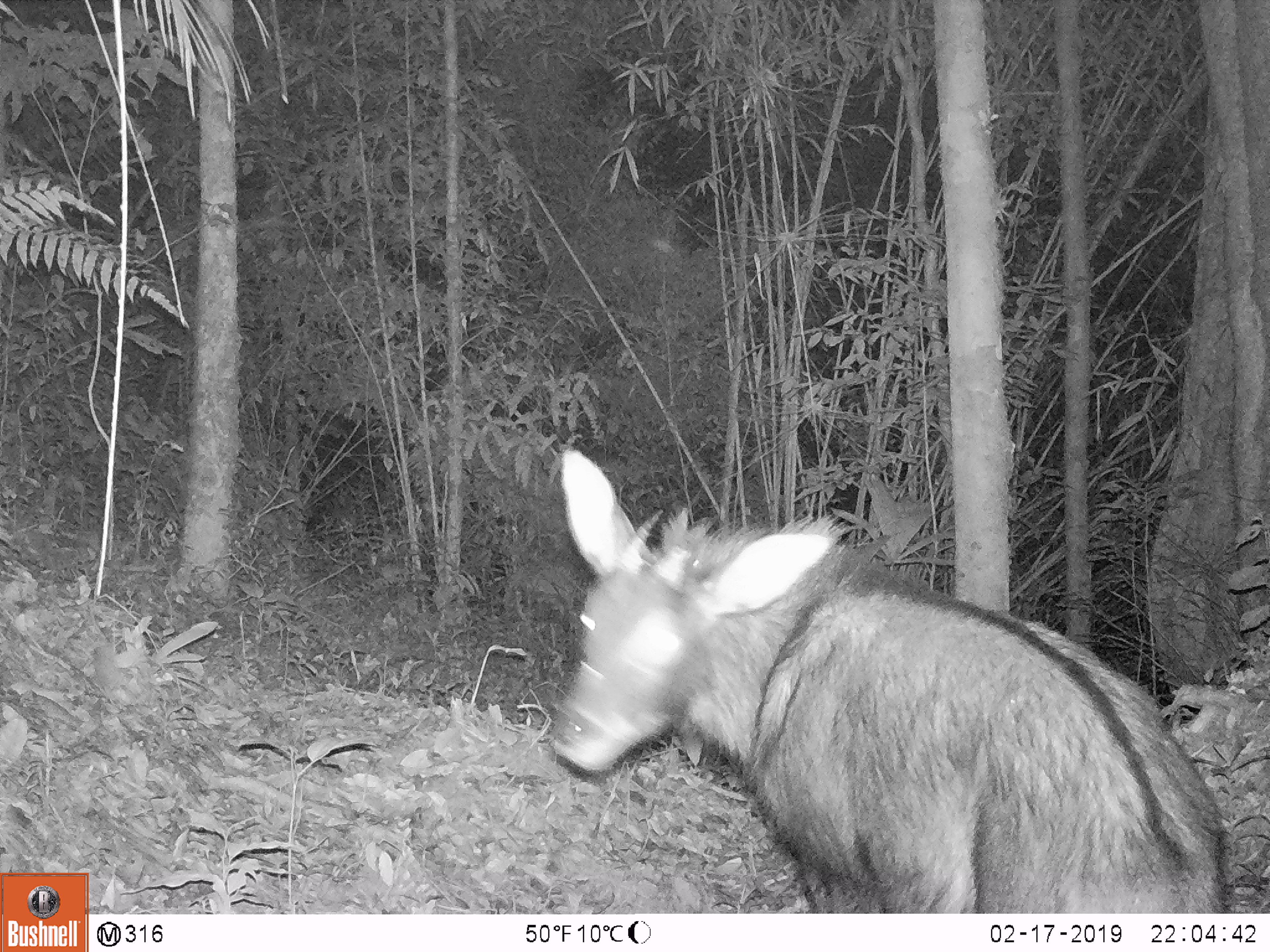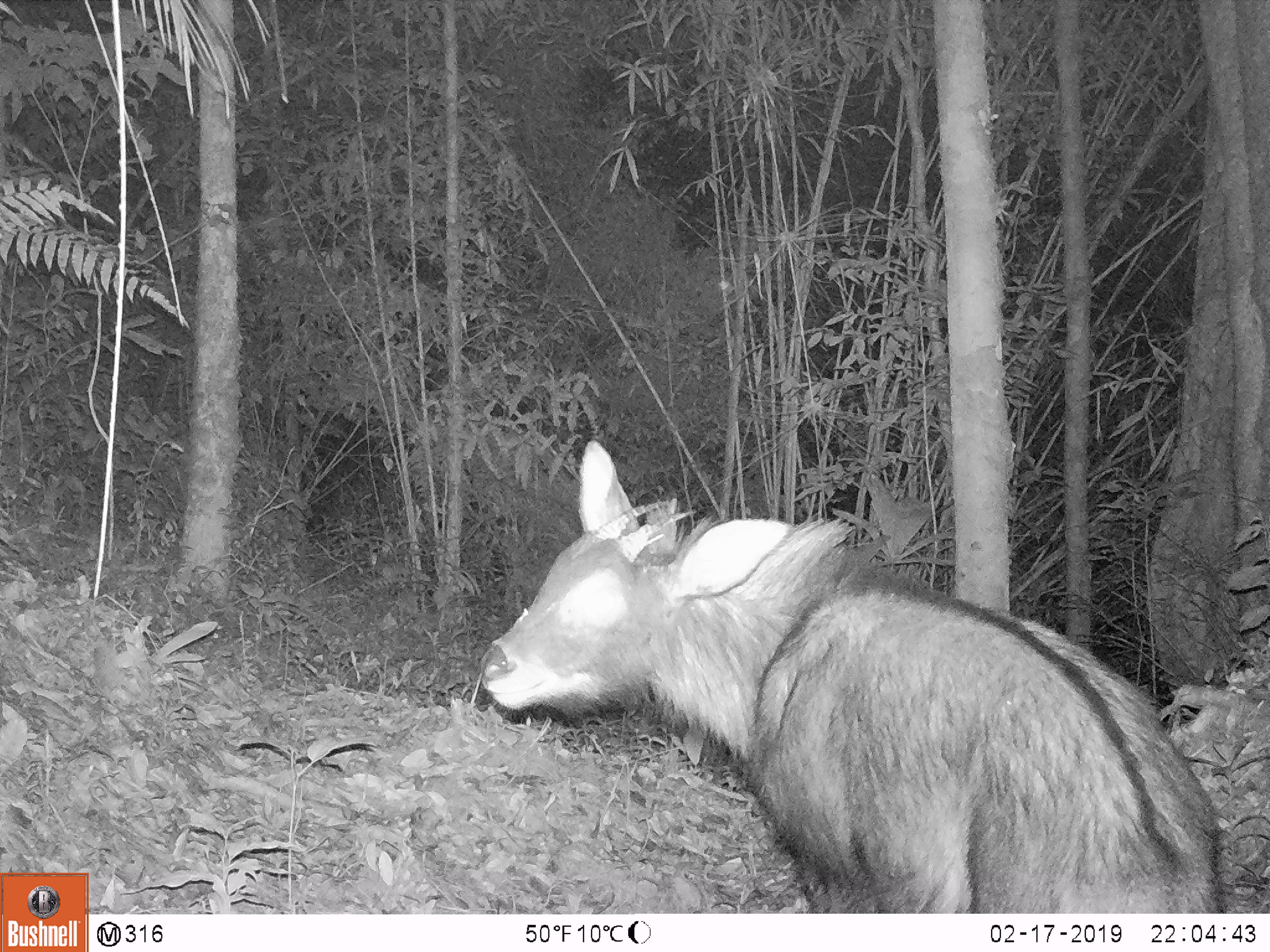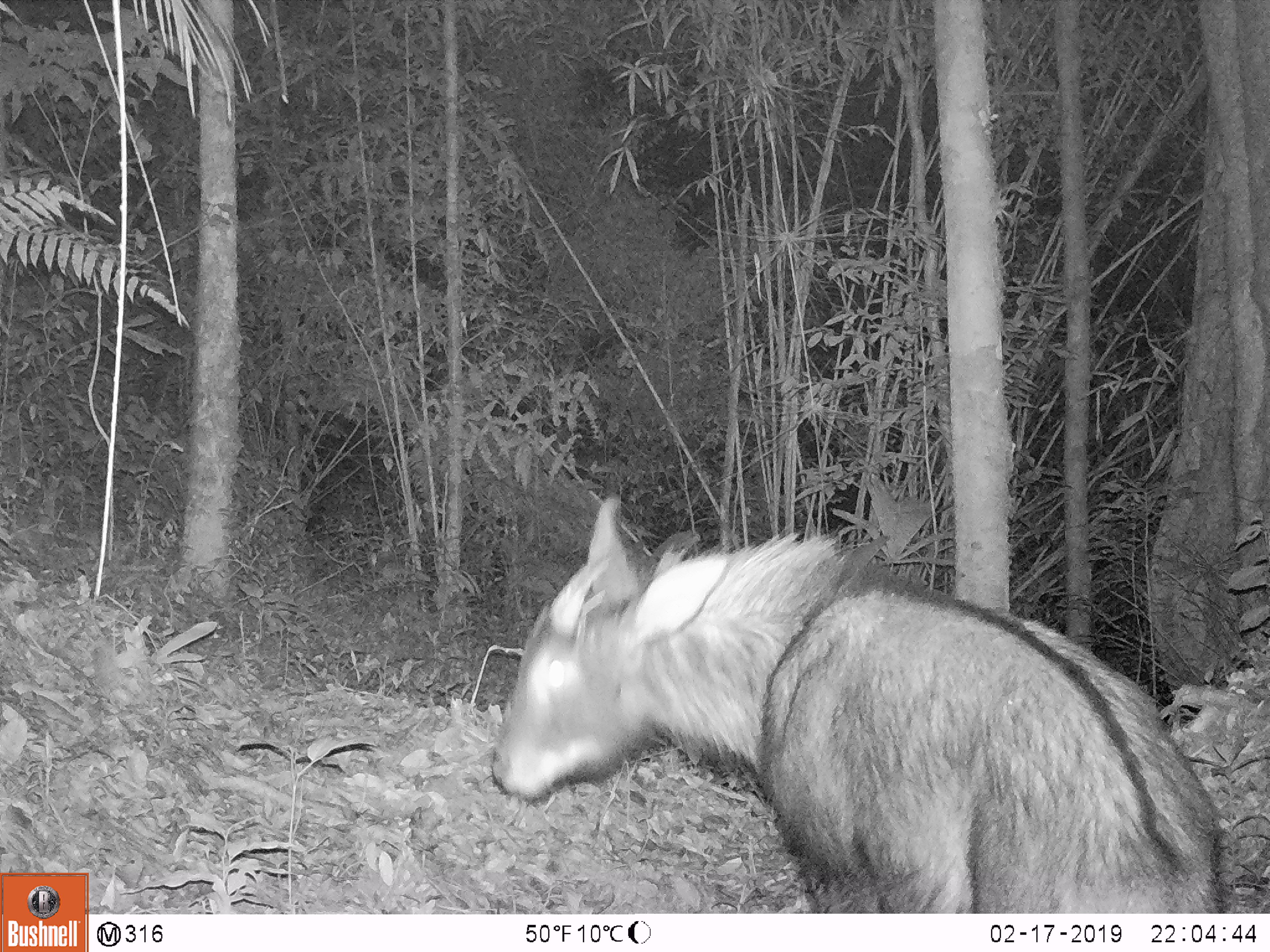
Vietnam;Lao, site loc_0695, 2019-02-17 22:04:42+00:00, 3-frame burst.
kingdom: Animalia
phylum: Chordata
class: Mammalia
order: Artiodactyla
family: Bovidae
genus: Capricornis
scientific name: Capricornis sumatraensis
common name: chinese serow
Chinese serow (Capricornis sumatraensis). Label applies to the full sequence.